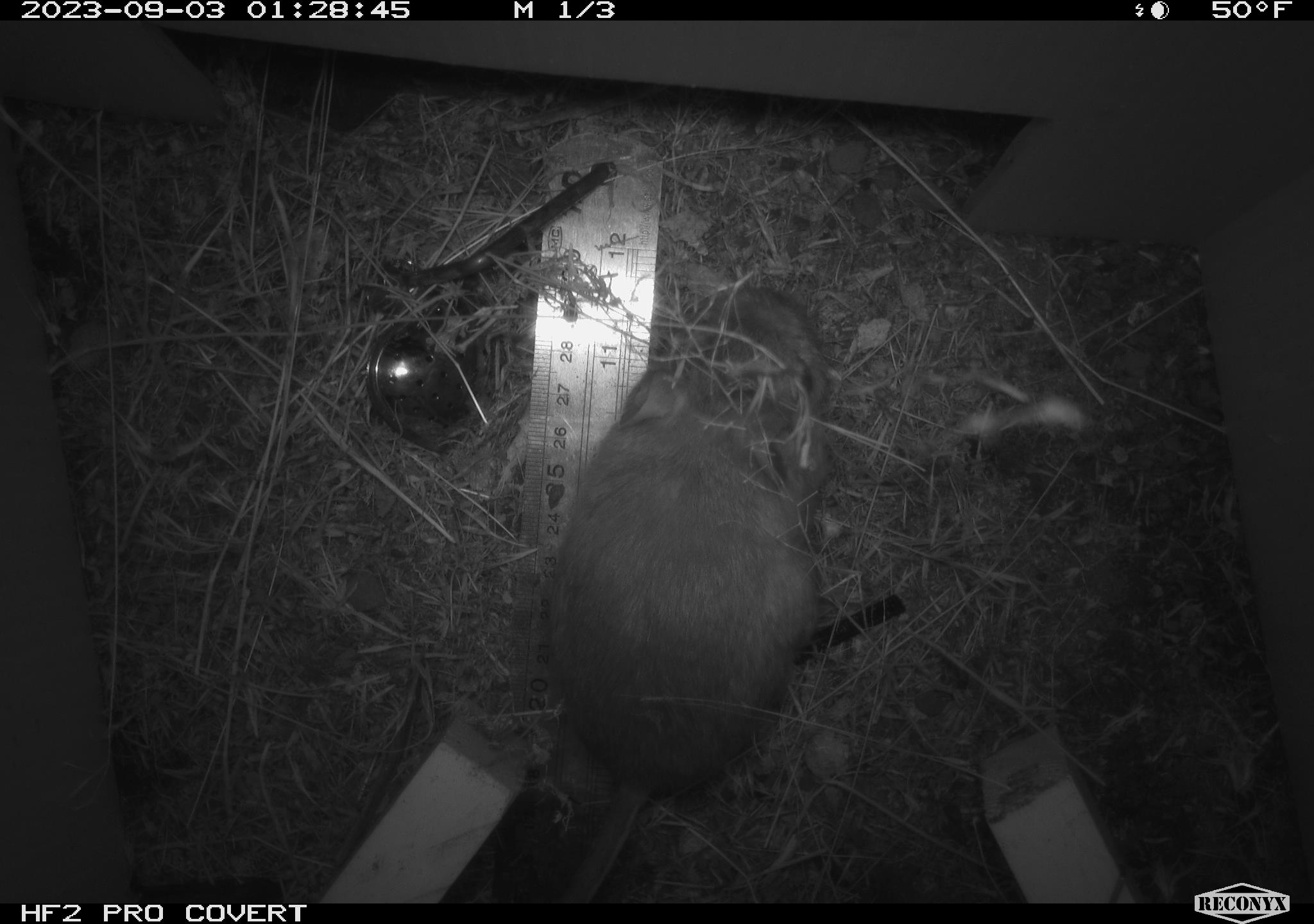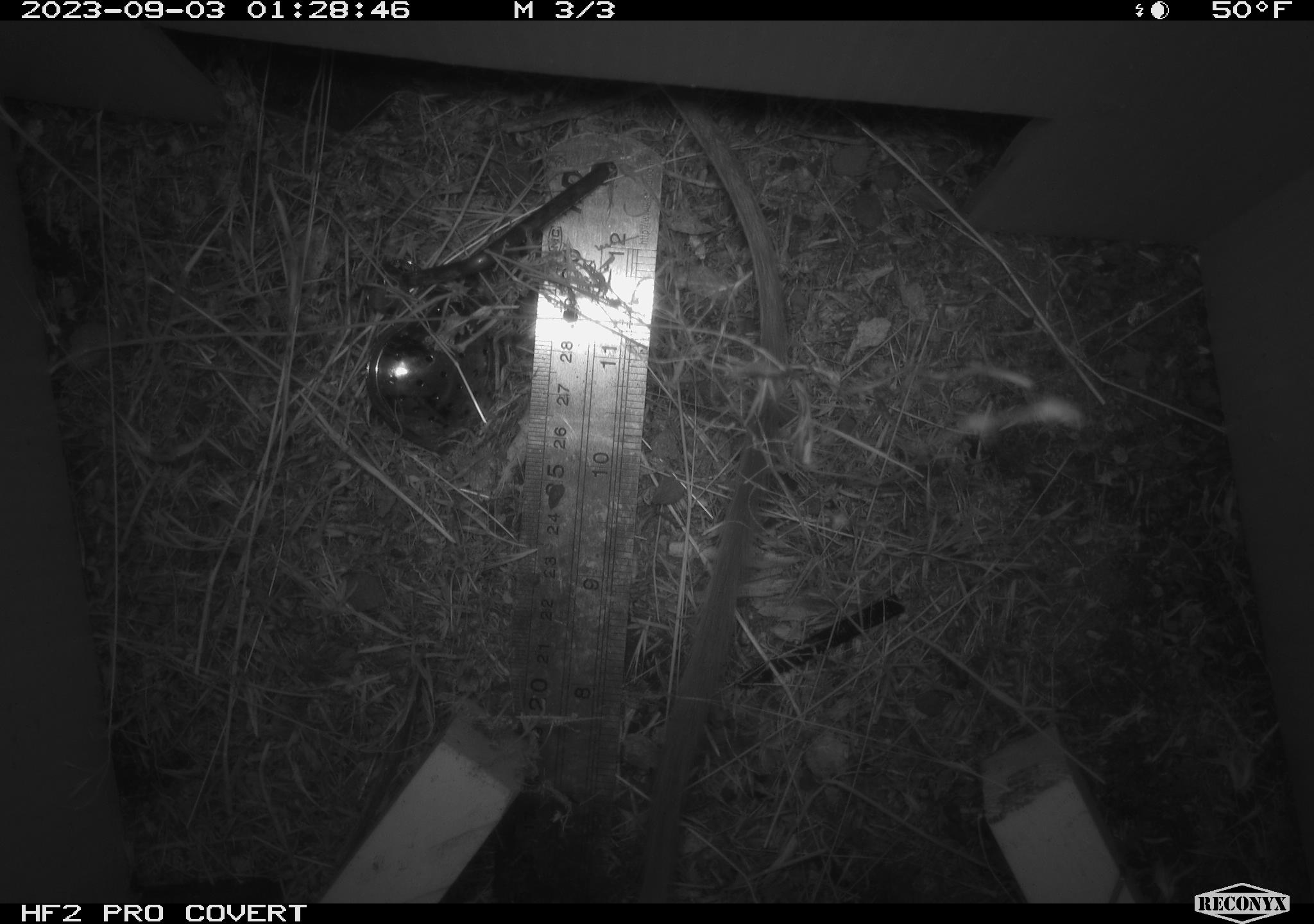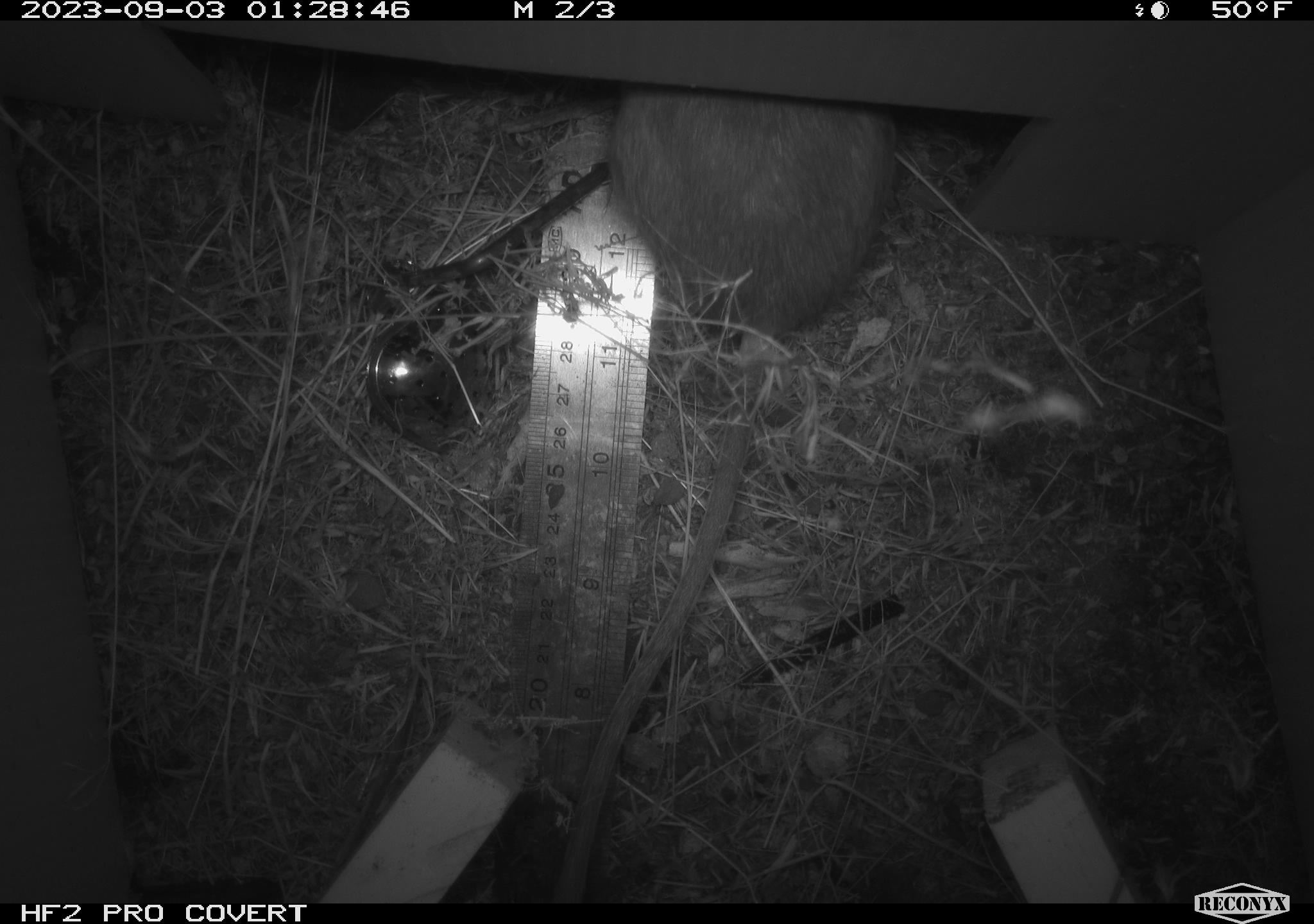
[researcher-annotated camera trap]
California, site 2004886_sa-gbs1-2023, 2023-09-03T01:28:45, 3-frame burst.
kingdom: Animalia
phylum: Chordata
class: Mammalia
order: Rodentia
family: Heteromyidae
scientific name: Heteromyidae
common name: kangaroo rats and pocket mice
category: heteromyidae family